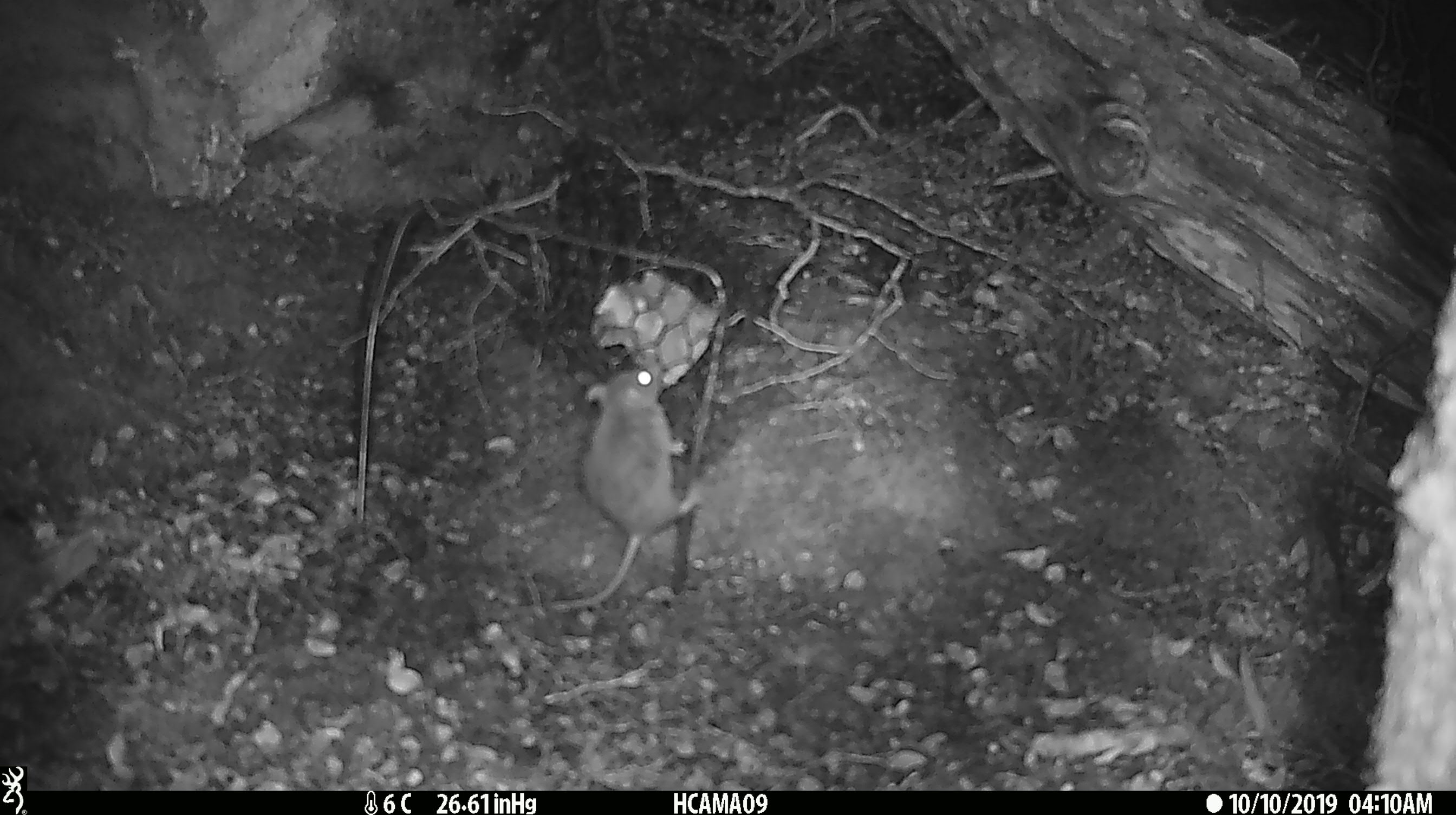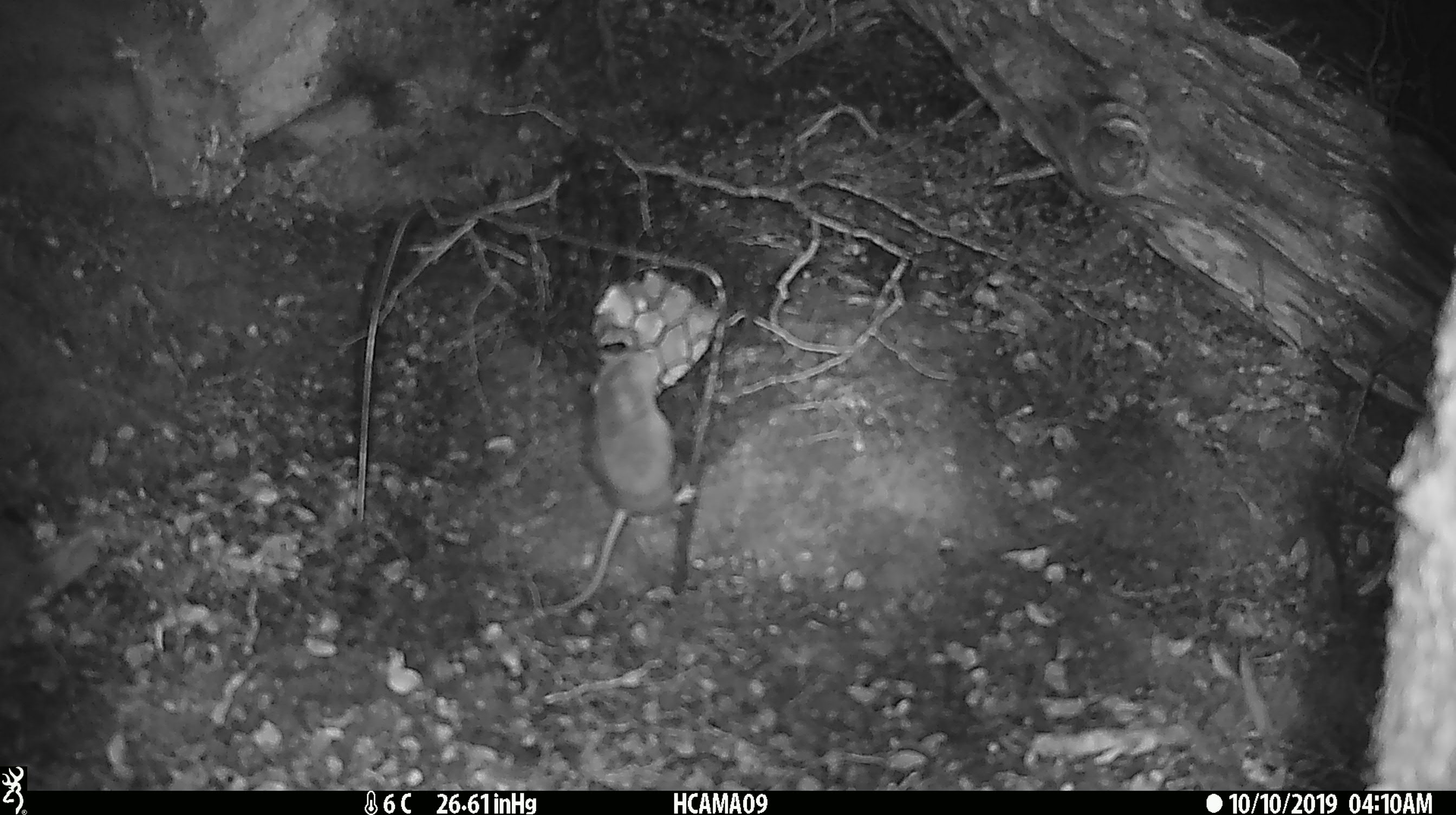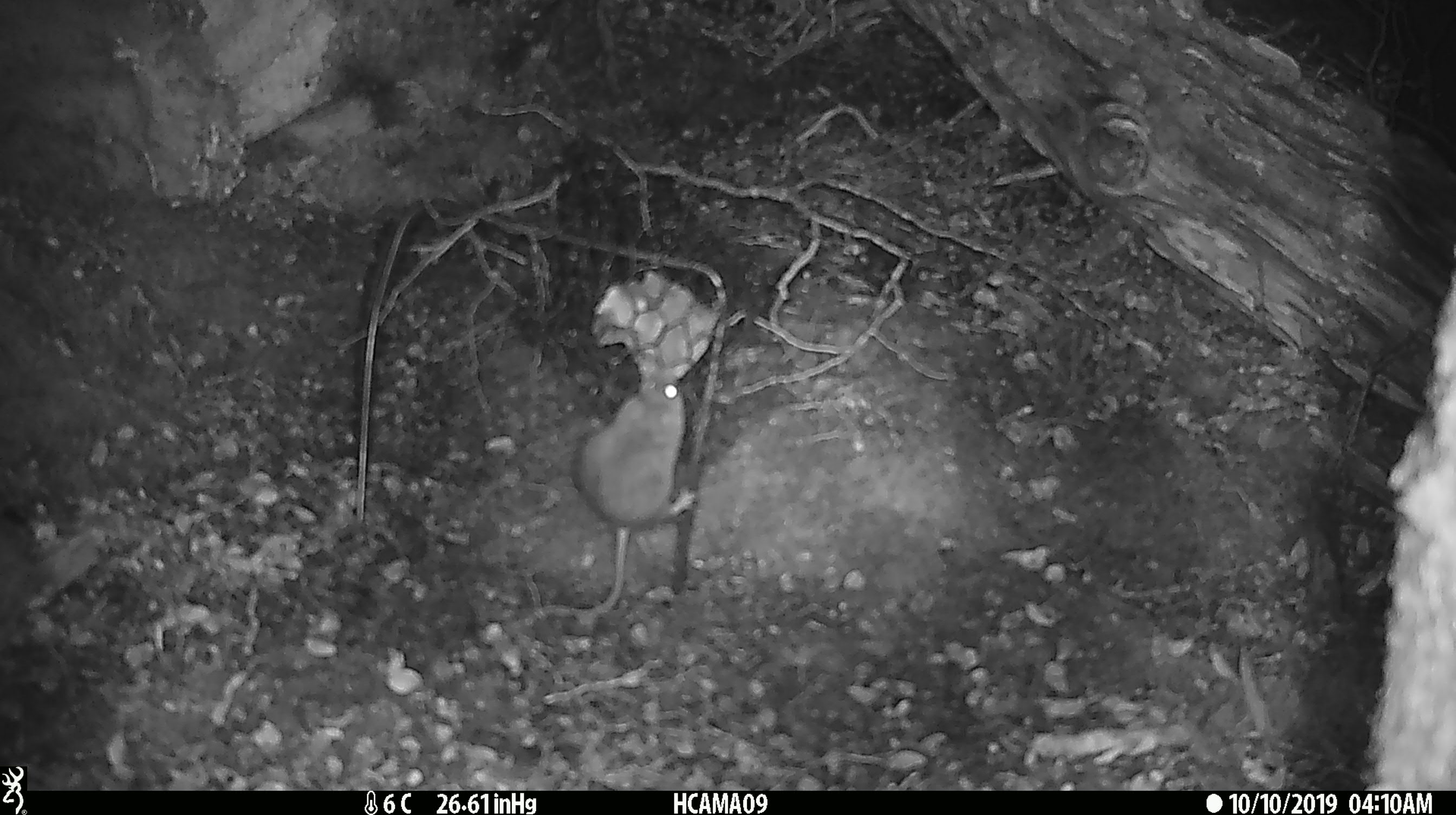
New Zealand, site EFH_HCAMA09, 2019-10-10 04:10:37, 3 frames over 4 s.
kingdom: Animalia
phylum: Chordata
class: Mammalia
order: Rodentia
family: Muridae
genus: Mus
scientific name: Mus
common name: mouse